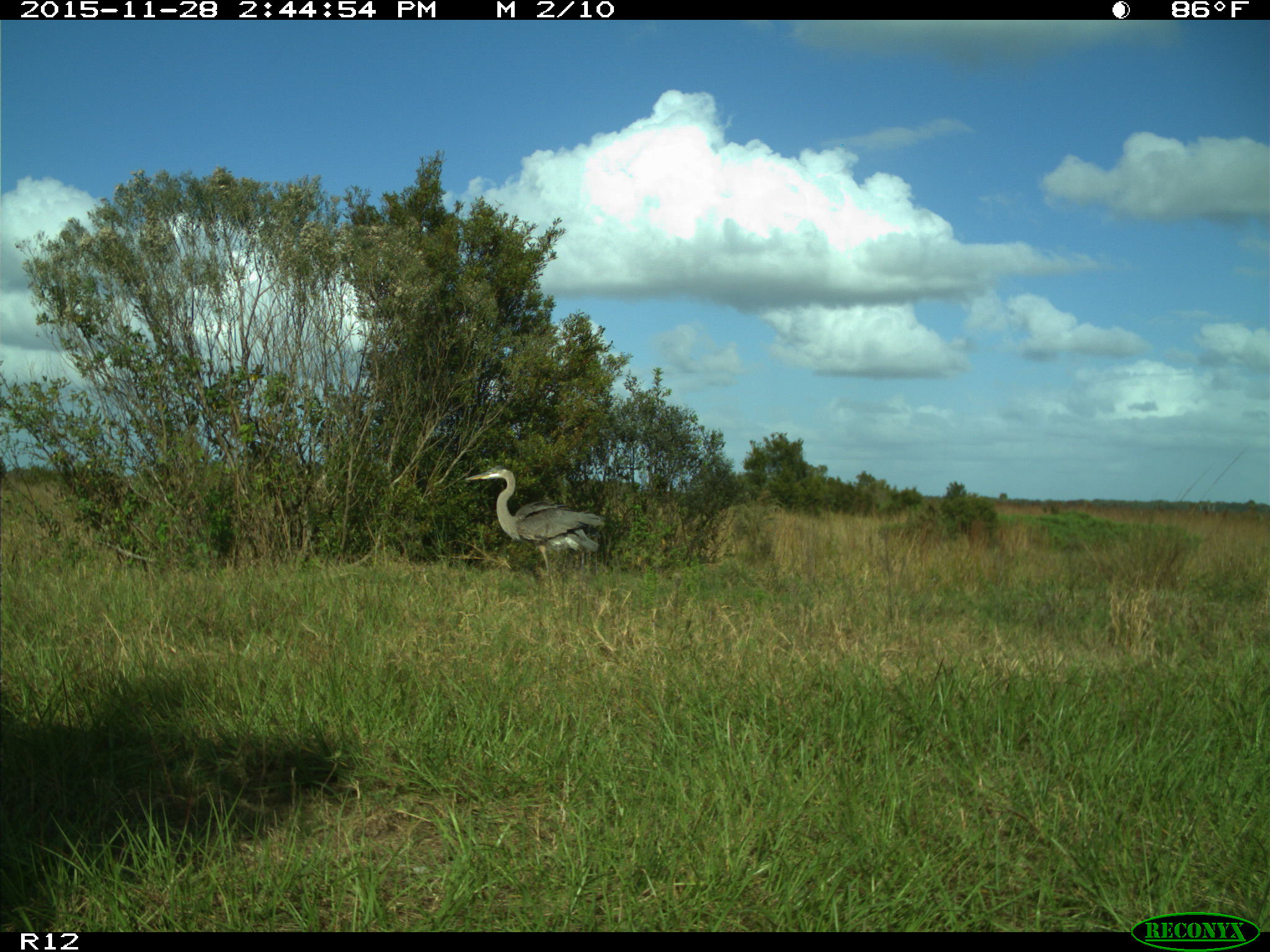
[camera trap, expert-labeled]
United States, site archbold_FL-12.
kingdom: Animalia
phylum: Chordata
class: Aves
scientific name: Aves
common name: birds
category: unidentified bird